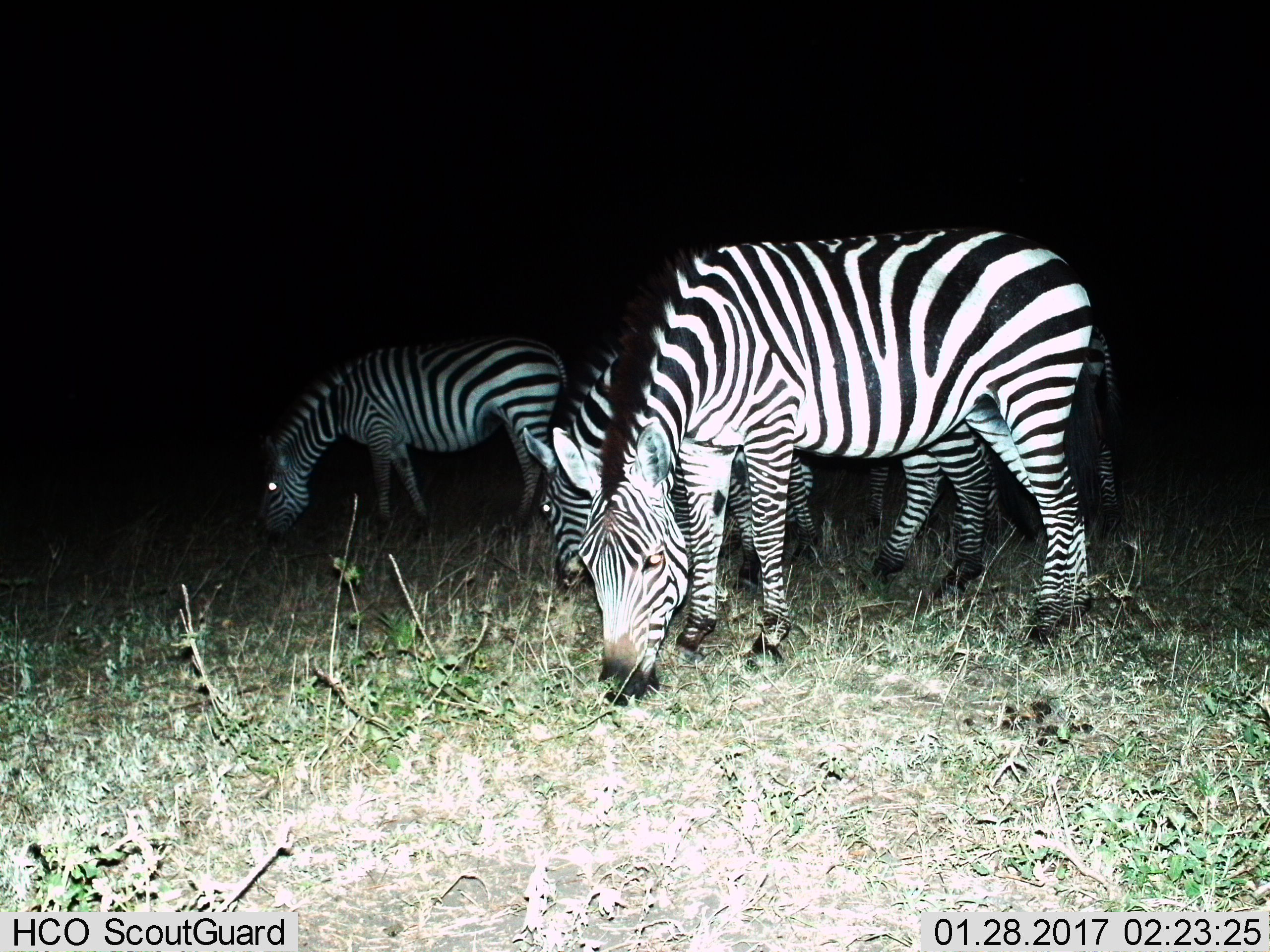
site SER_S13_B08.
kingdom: Animalia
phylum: Chordata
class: Mammalia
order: Perissodactyla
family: Equidae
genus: Equus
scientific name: Equus quagga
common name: plains zebra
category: zebraplains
Zebraplains (plains zebra) (Equus quagga), count 4. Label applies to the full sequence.